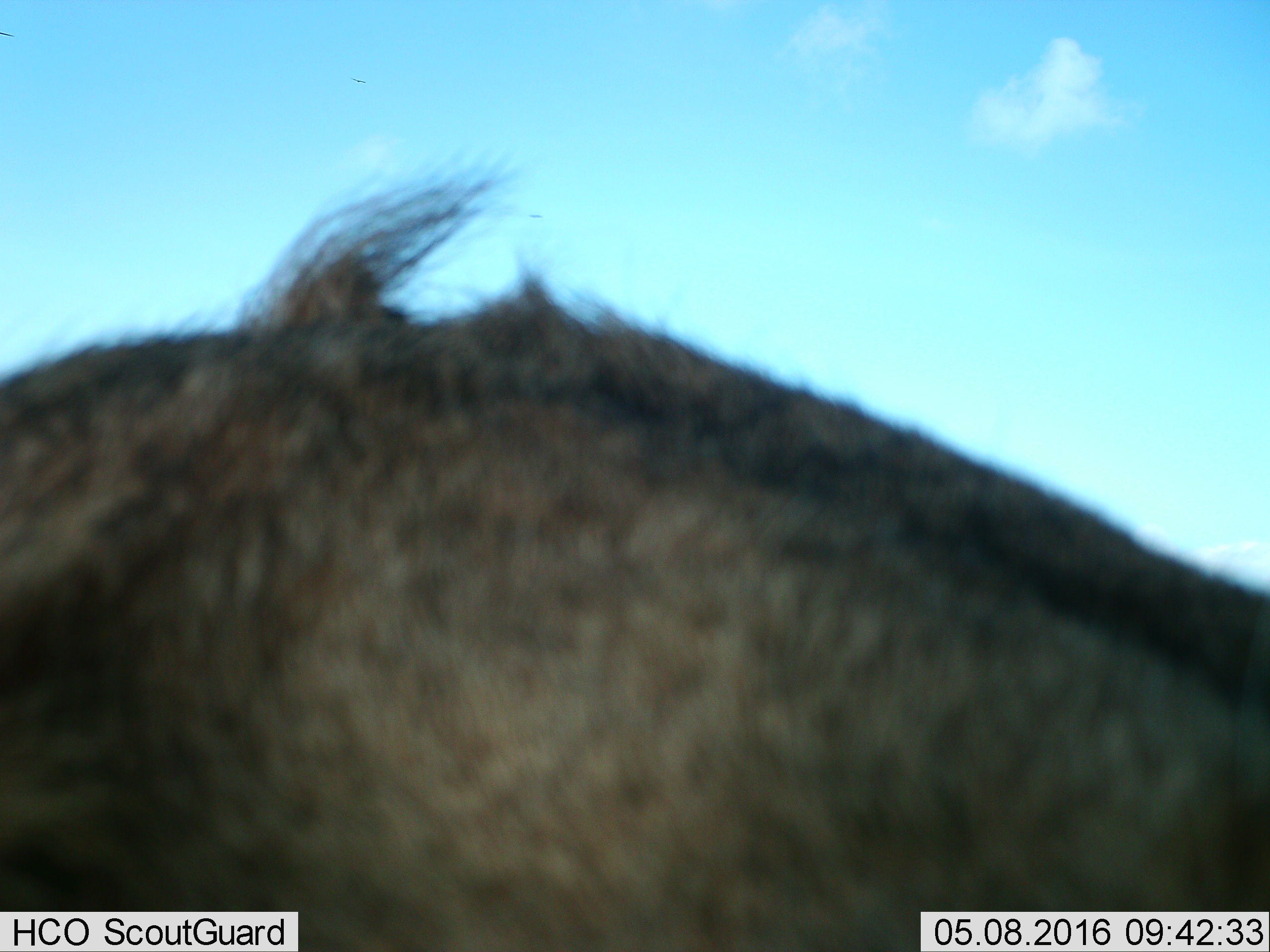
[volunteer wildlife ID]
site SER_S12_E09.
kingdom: Animalia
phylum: Chordata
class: Mammalia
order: Artiodactyla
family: Bovidae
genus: Syncerus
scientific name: Syncerus caffer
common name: african buffalo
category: buffalo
Buffalo (african buffalo) (Syncerus caffer), count 1. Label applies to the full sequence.